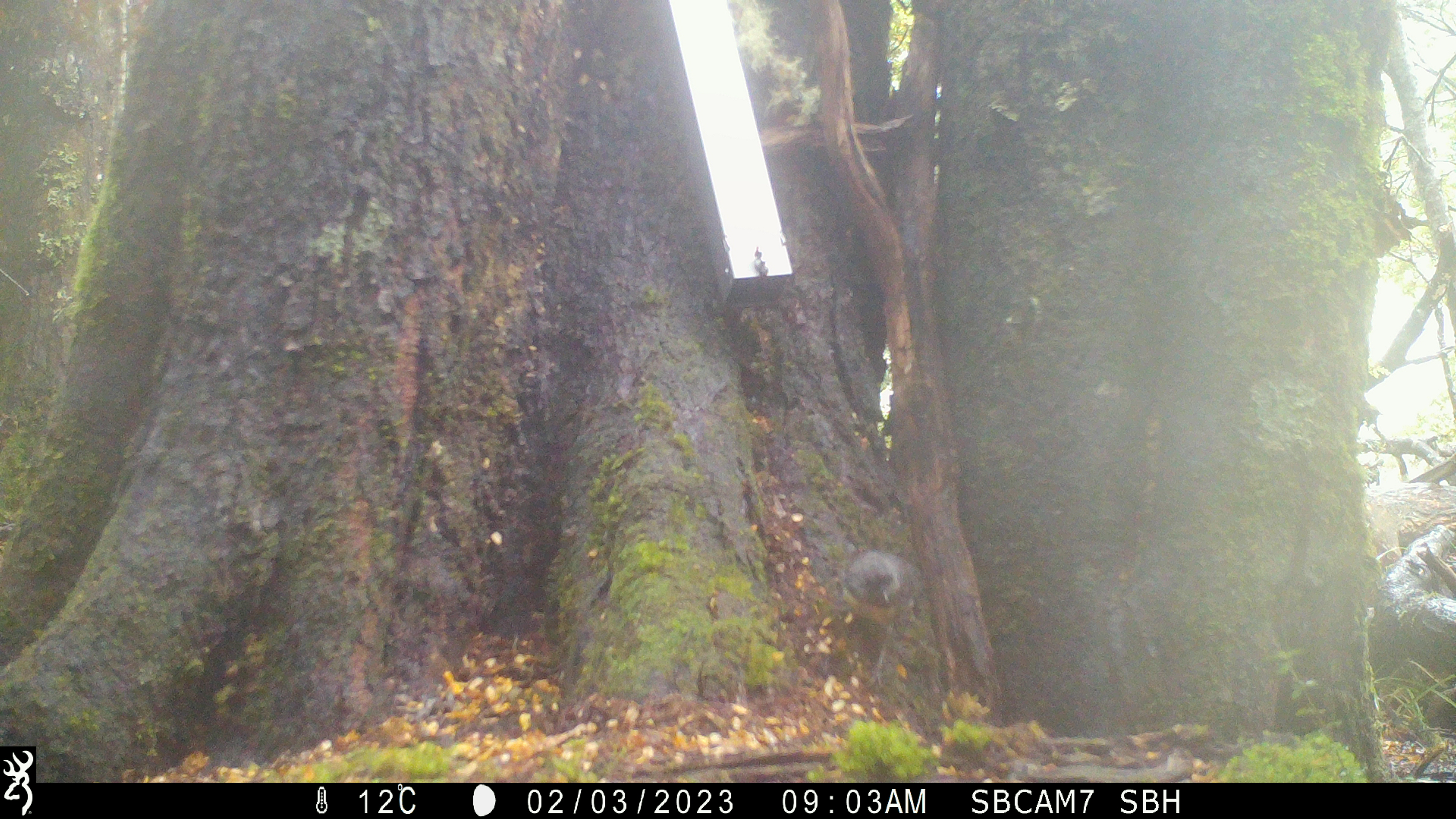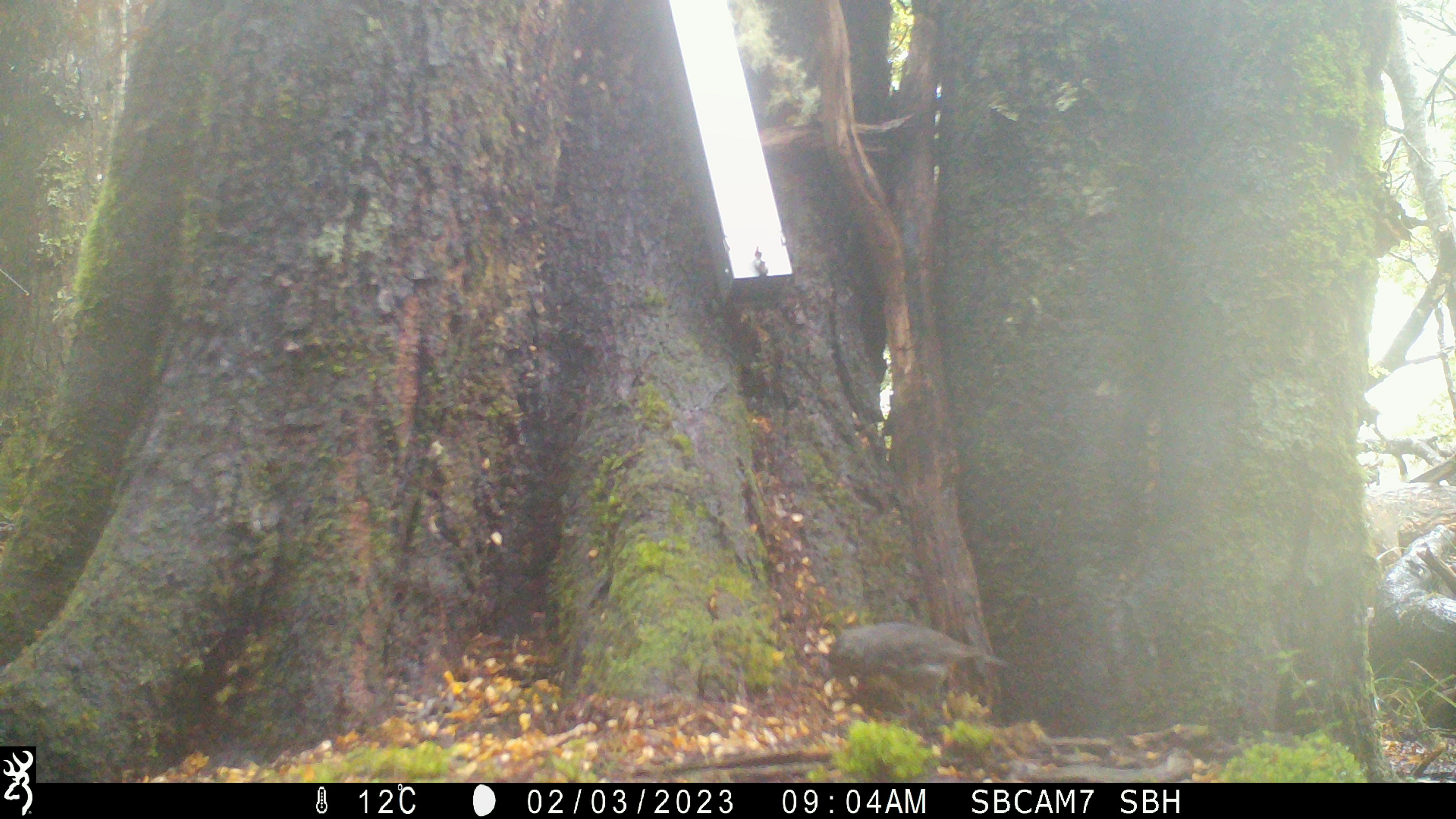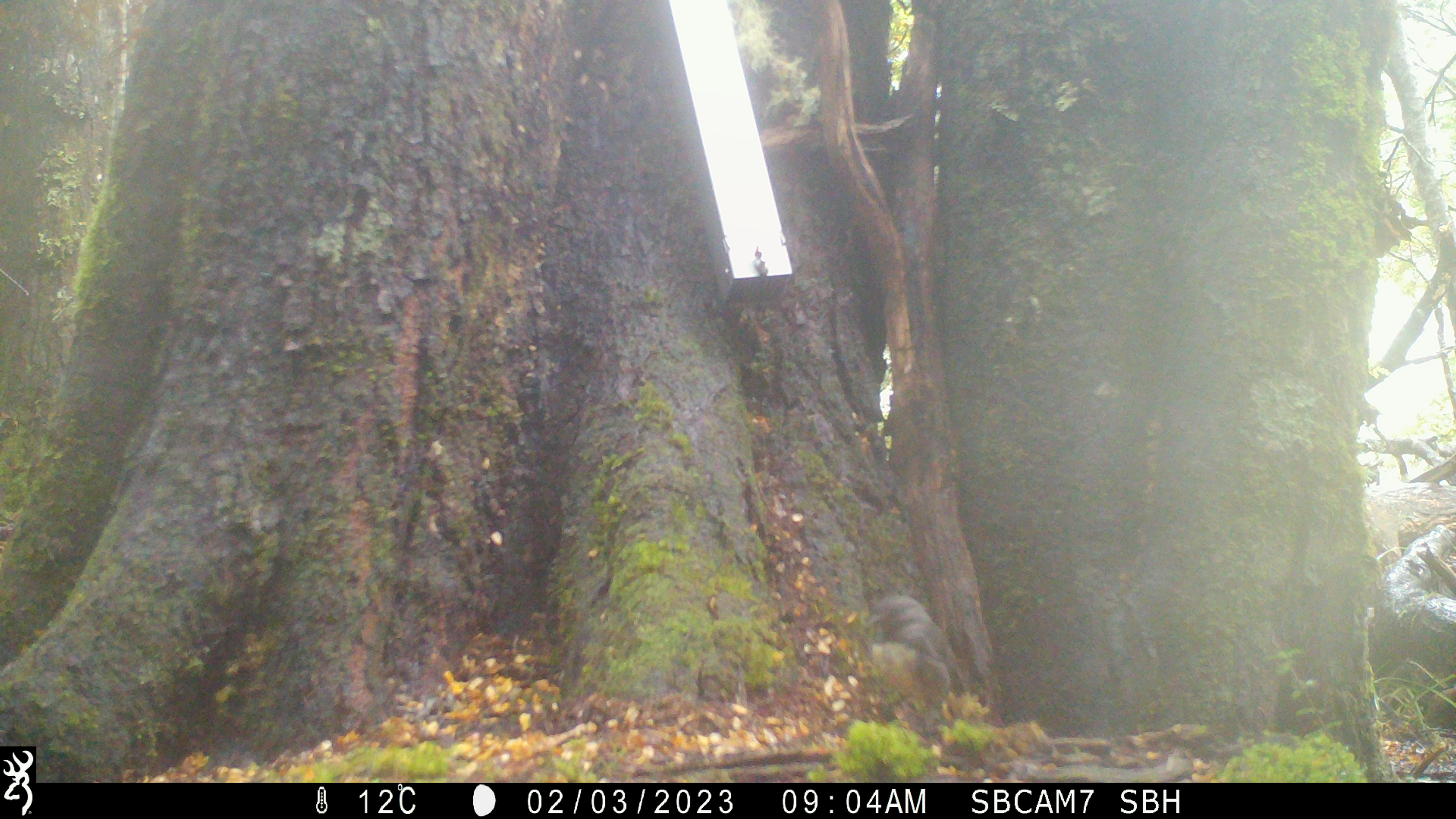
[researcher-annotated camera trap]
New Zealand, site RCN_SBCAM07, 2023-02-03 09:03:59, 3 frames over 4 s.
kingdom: Animalia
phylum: Chordata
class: Aves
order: Passeriformes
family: Petroicidae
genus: Petroica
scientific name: Petroica australis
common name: new zealand robin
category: robin